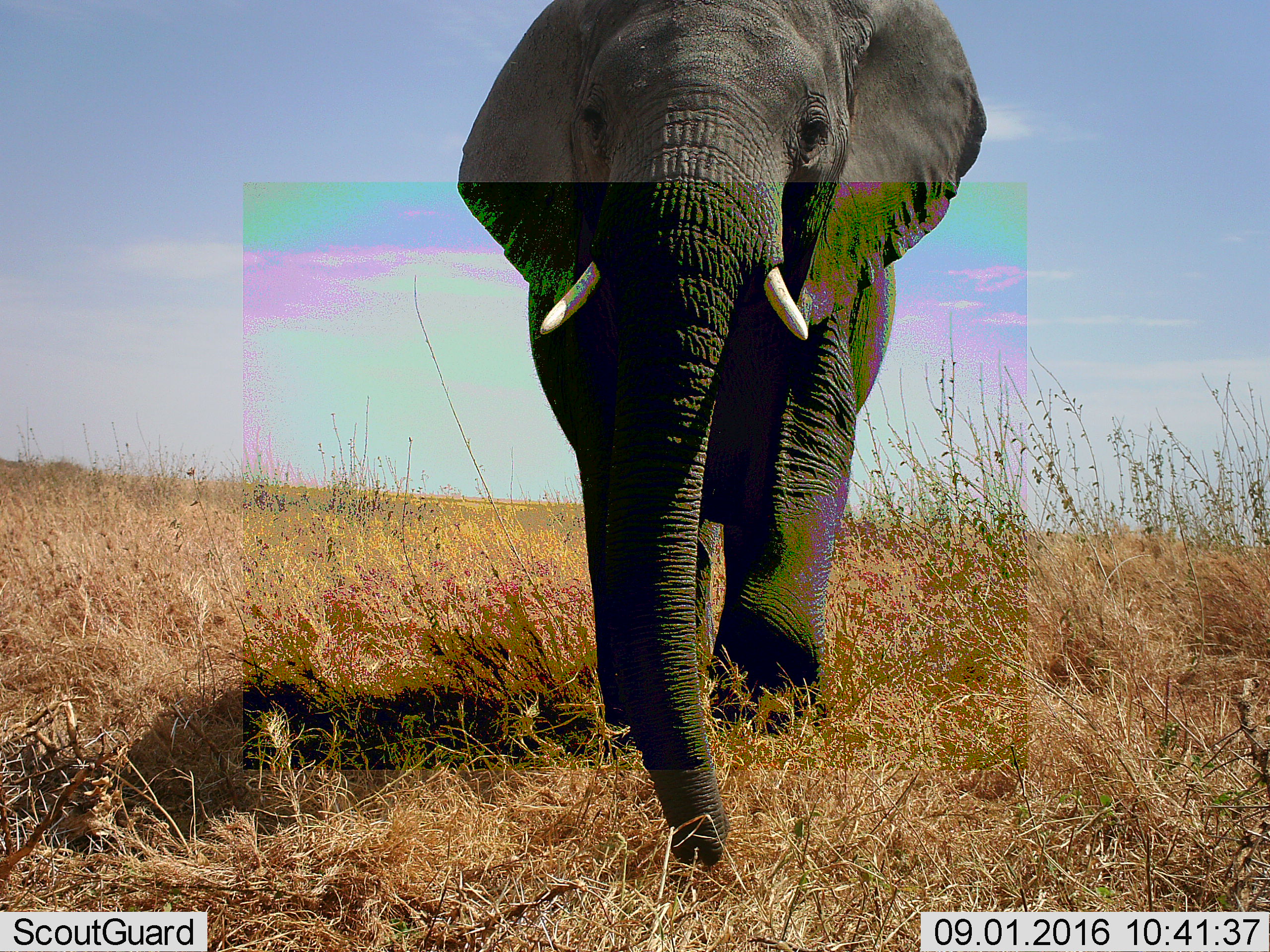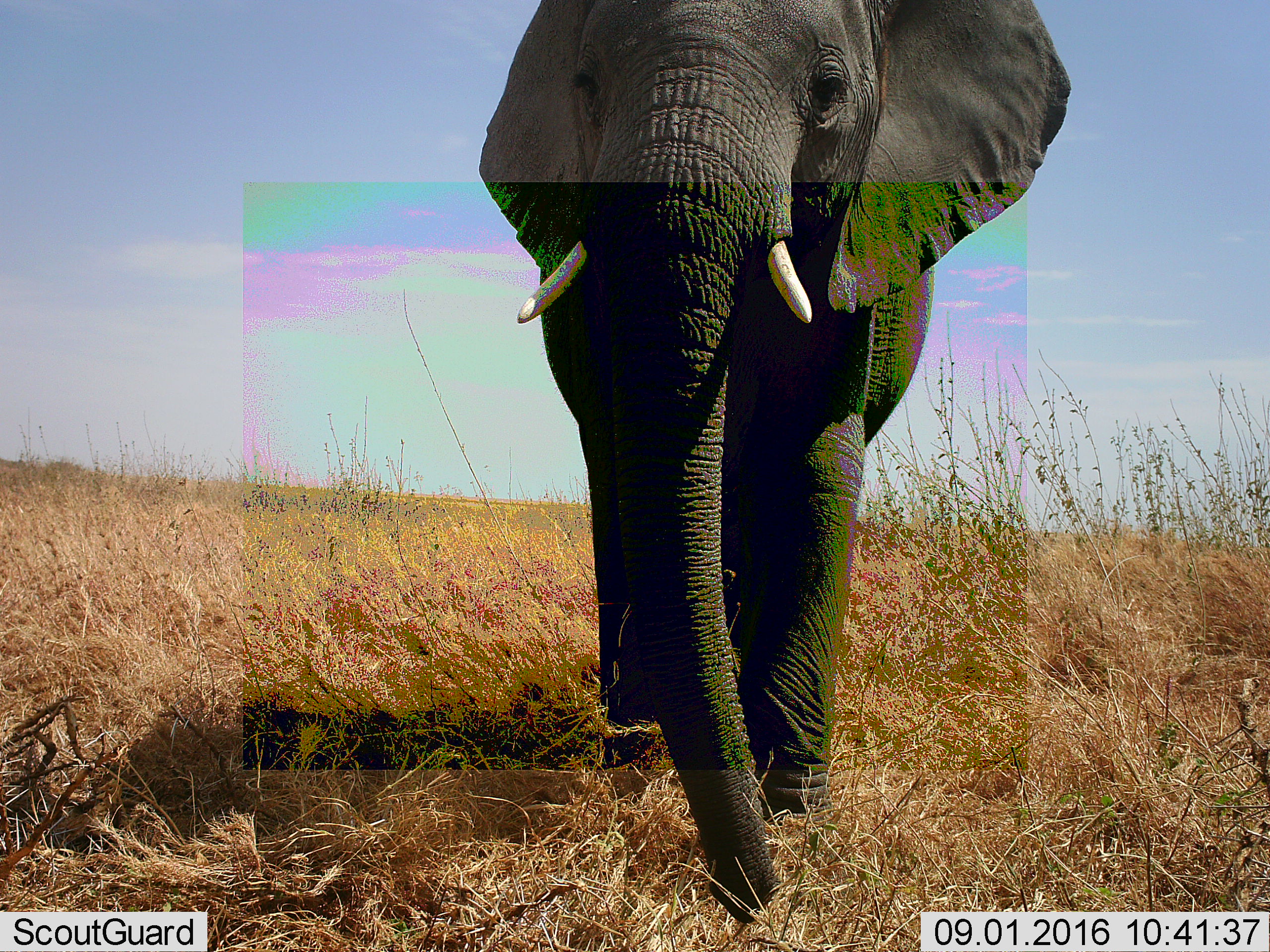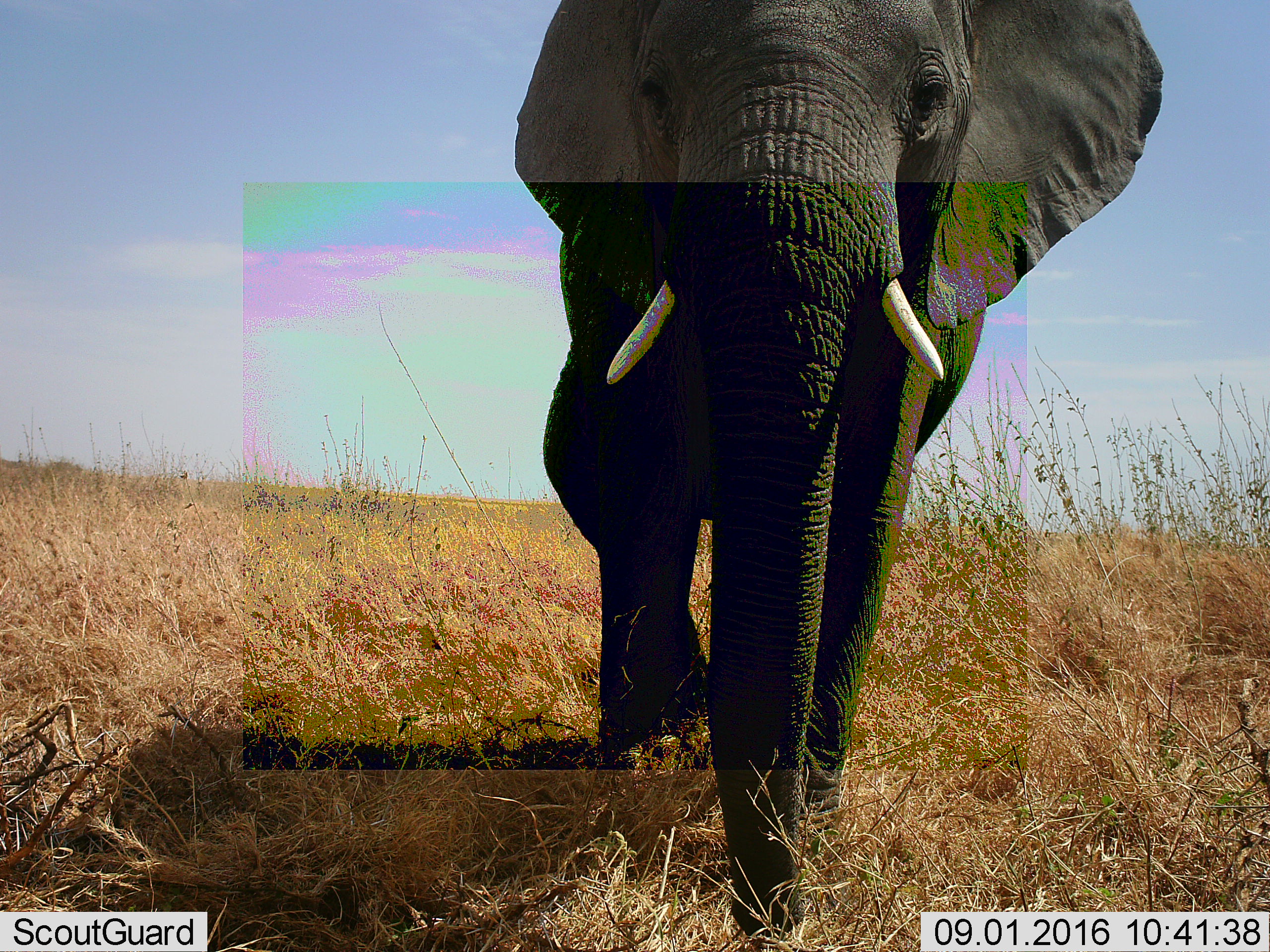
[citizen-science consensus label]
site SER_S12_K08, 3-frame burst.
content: unidentified animal